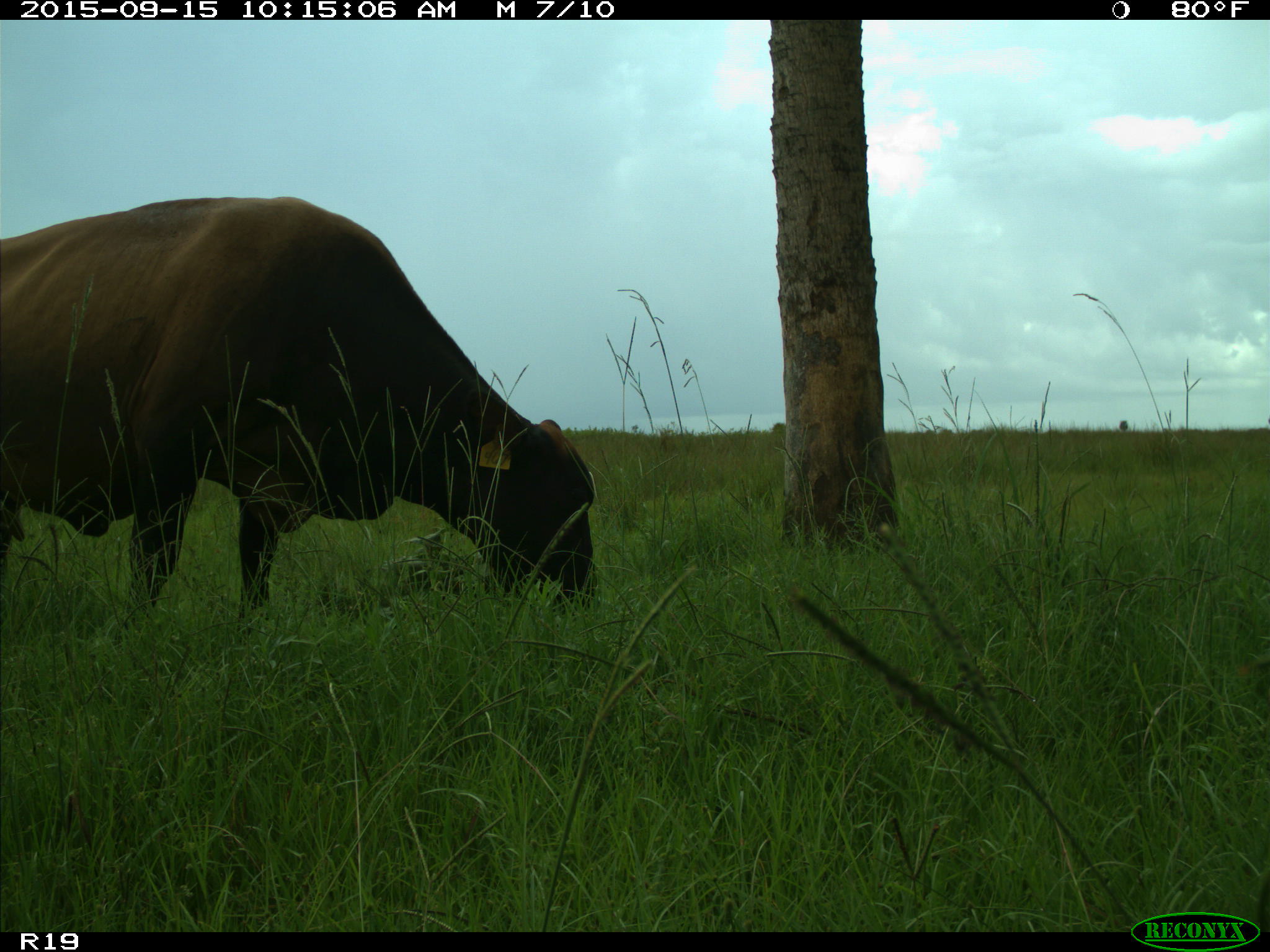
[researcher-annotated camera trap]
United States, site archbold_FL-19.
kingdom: Animalia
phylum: Chordata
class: Mammalia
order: Artiodactyla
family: Bovidae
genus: Bos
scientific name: Bos taurus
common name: domestic cow